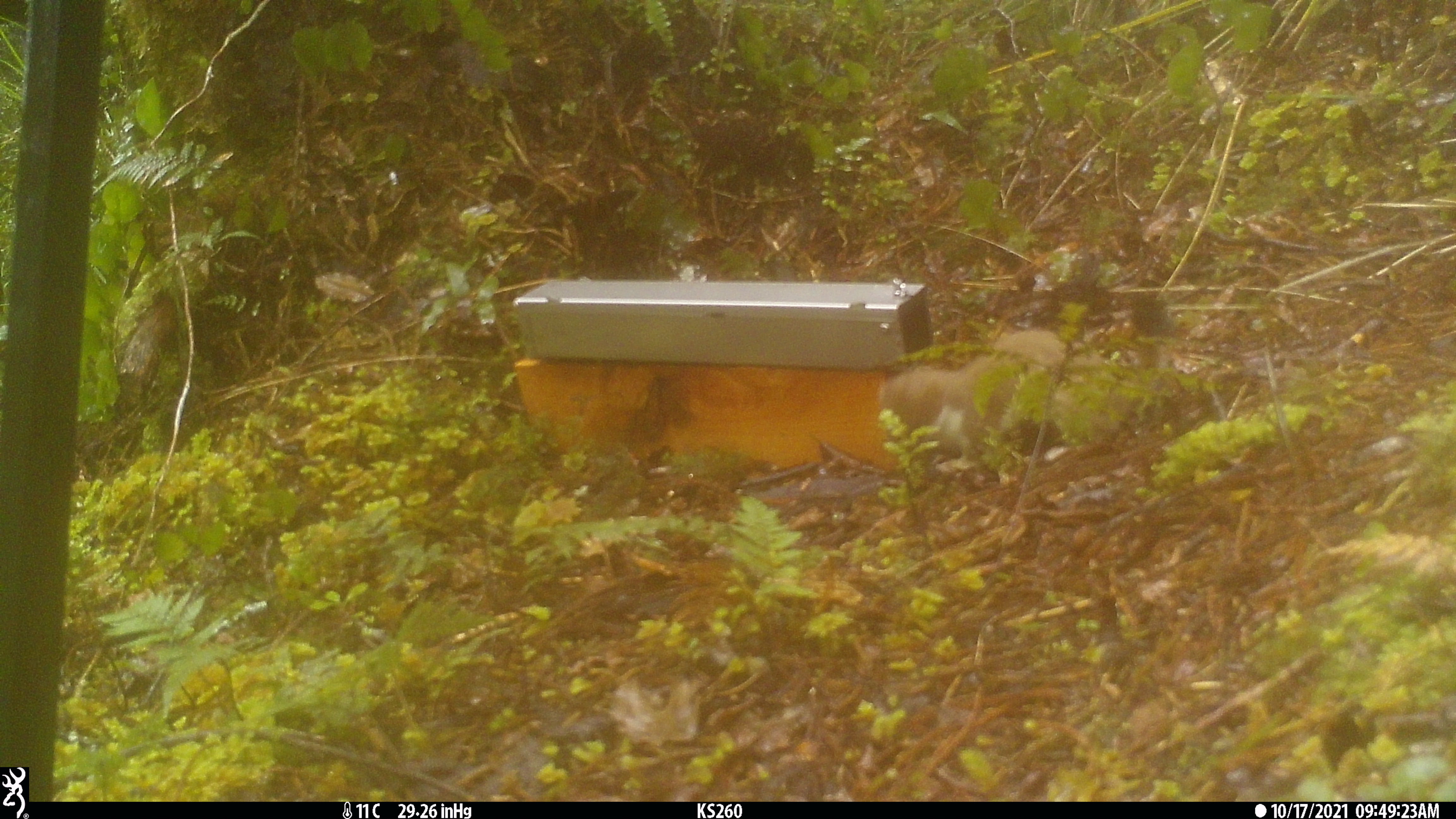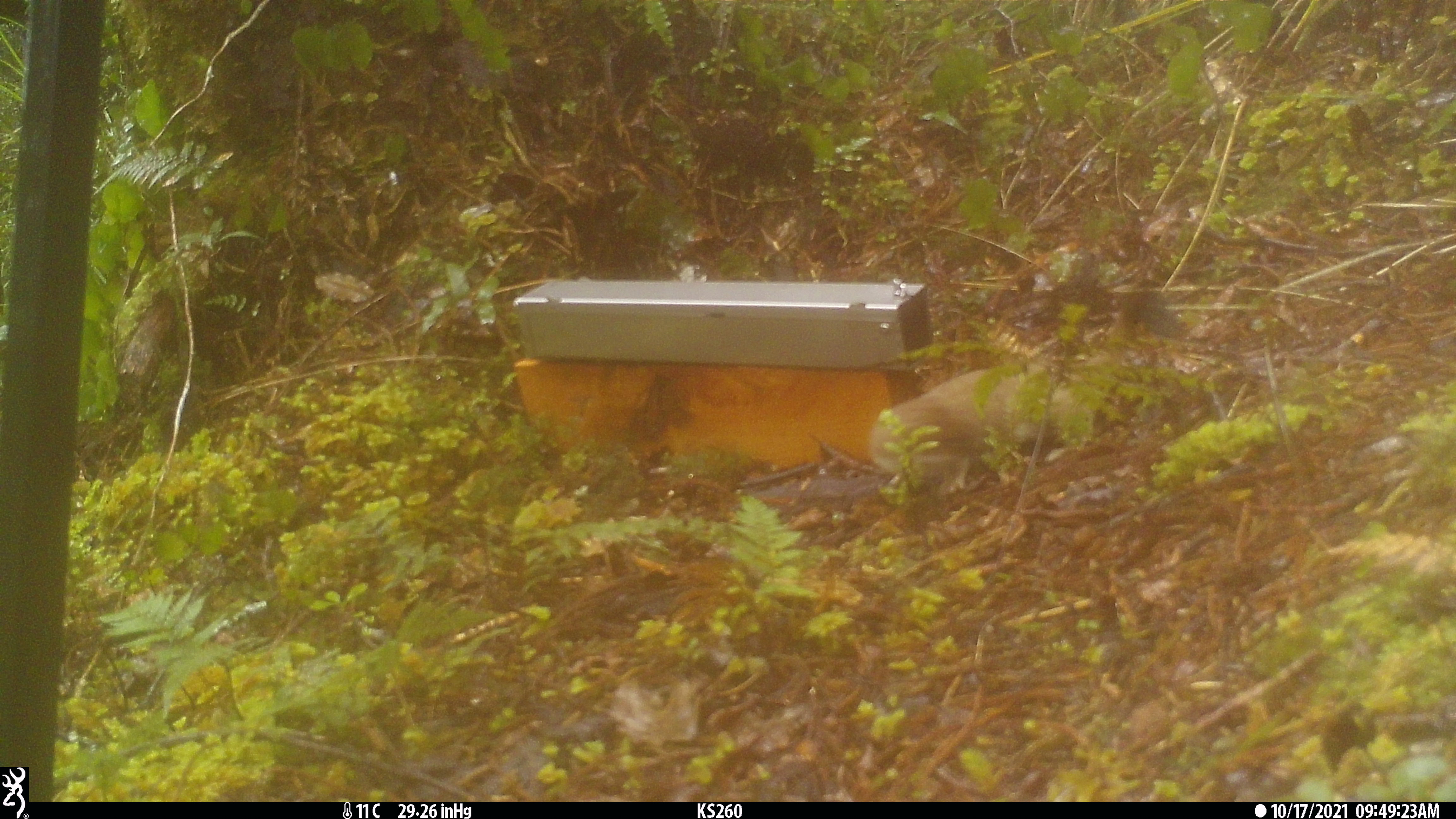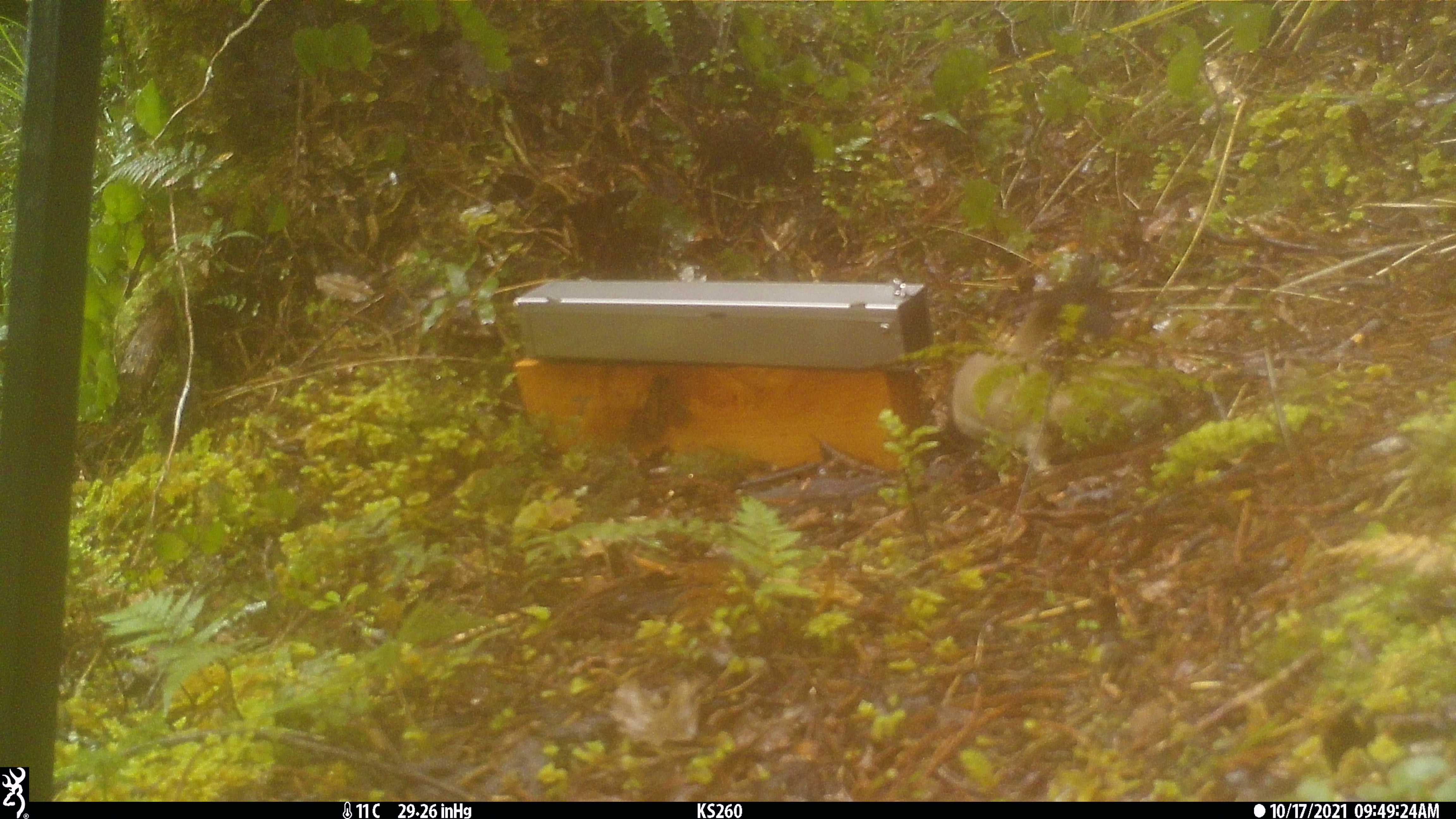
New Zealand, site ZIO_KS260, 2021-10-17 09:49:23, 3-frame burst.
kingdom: Animalia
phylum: Chordata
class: Mammalia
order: Carnivora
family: Mustelidae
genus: Mustela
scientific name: Mustela erminea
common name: stoat